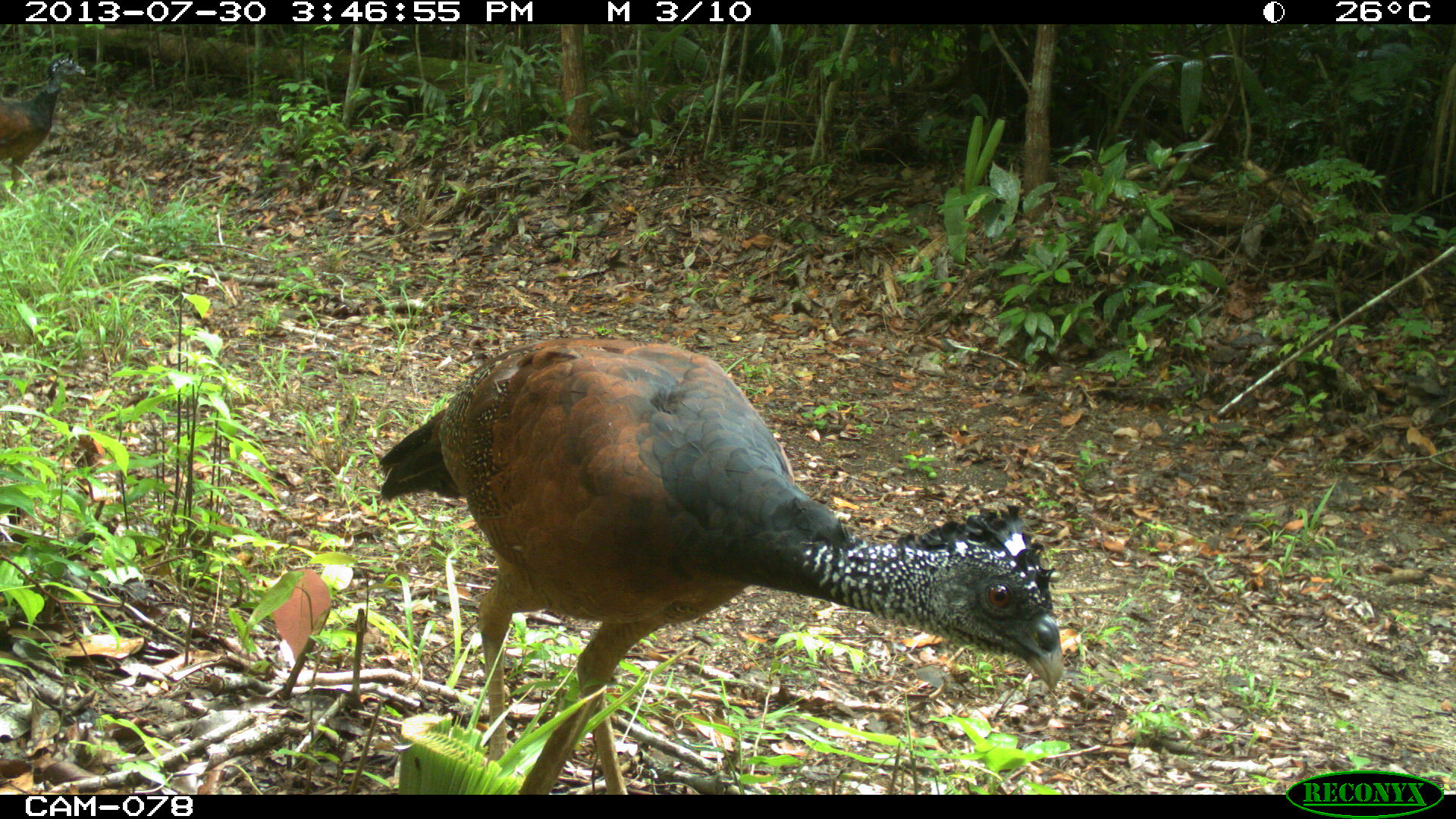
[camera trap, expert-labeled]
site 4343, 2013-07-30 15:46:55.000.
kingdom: Animalia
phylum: Chordata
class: Aves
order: Galliformes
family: Cracidae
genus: Crax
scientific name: Crax rubra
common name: great curassow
Crax rubra (great curassow), count 2, sex female.